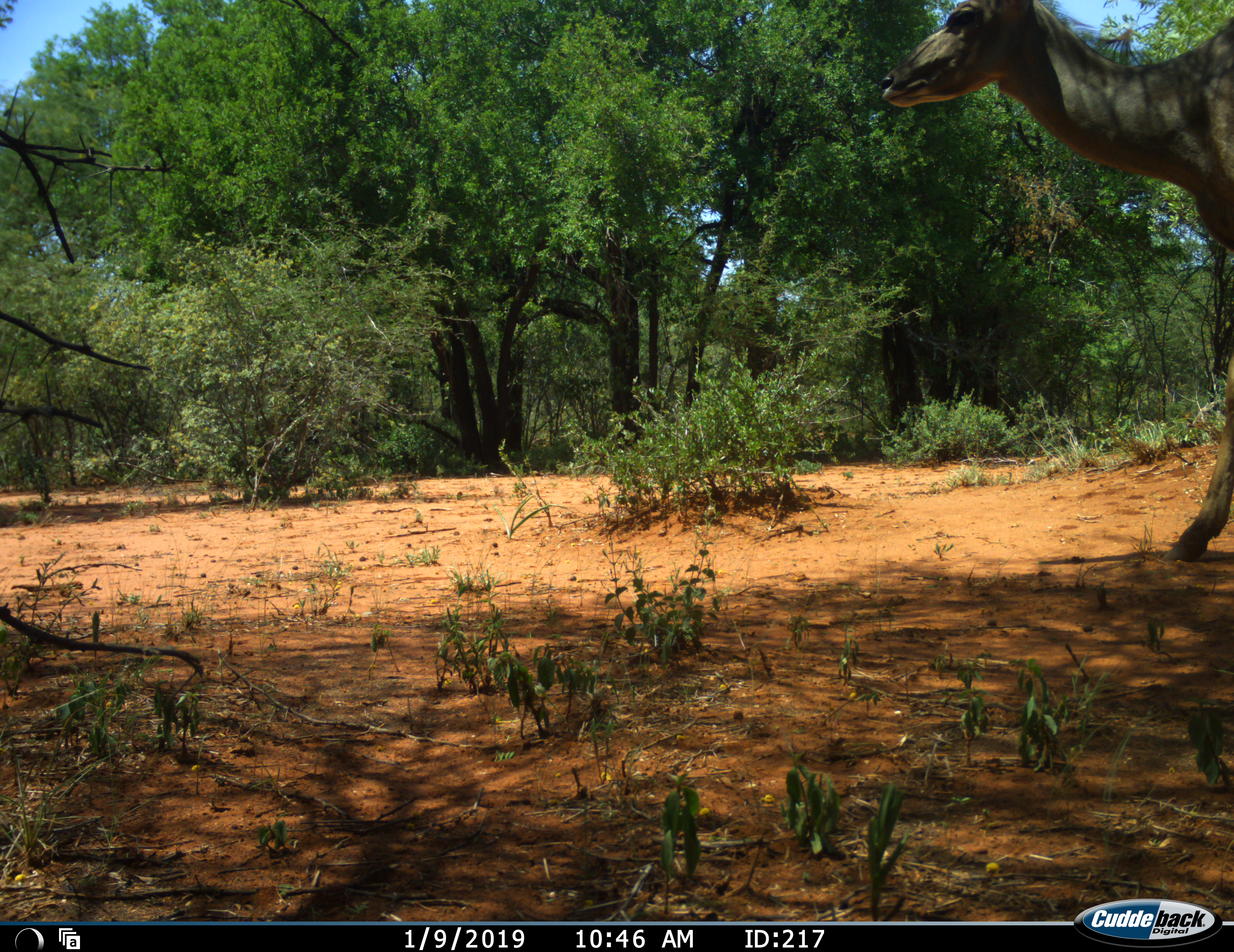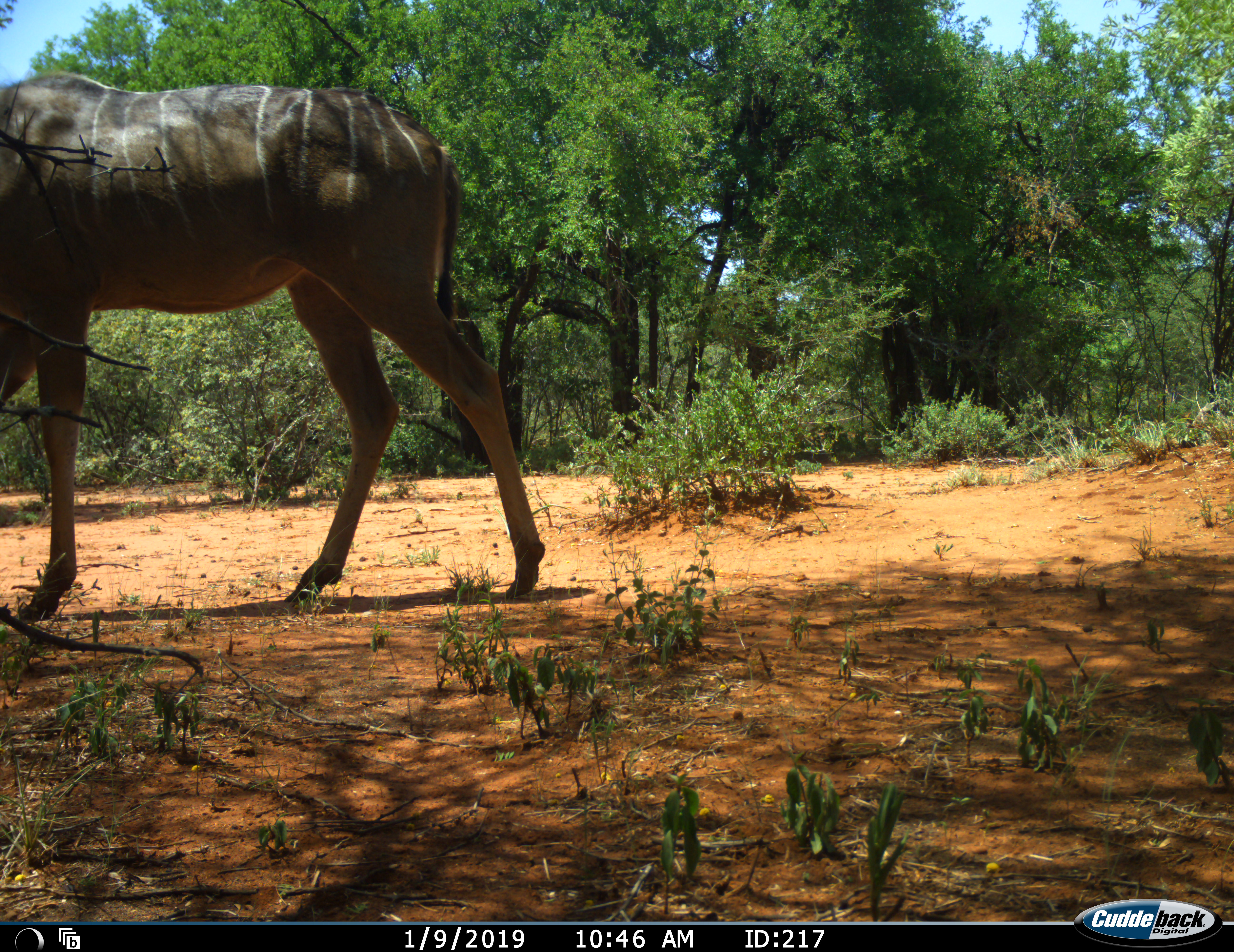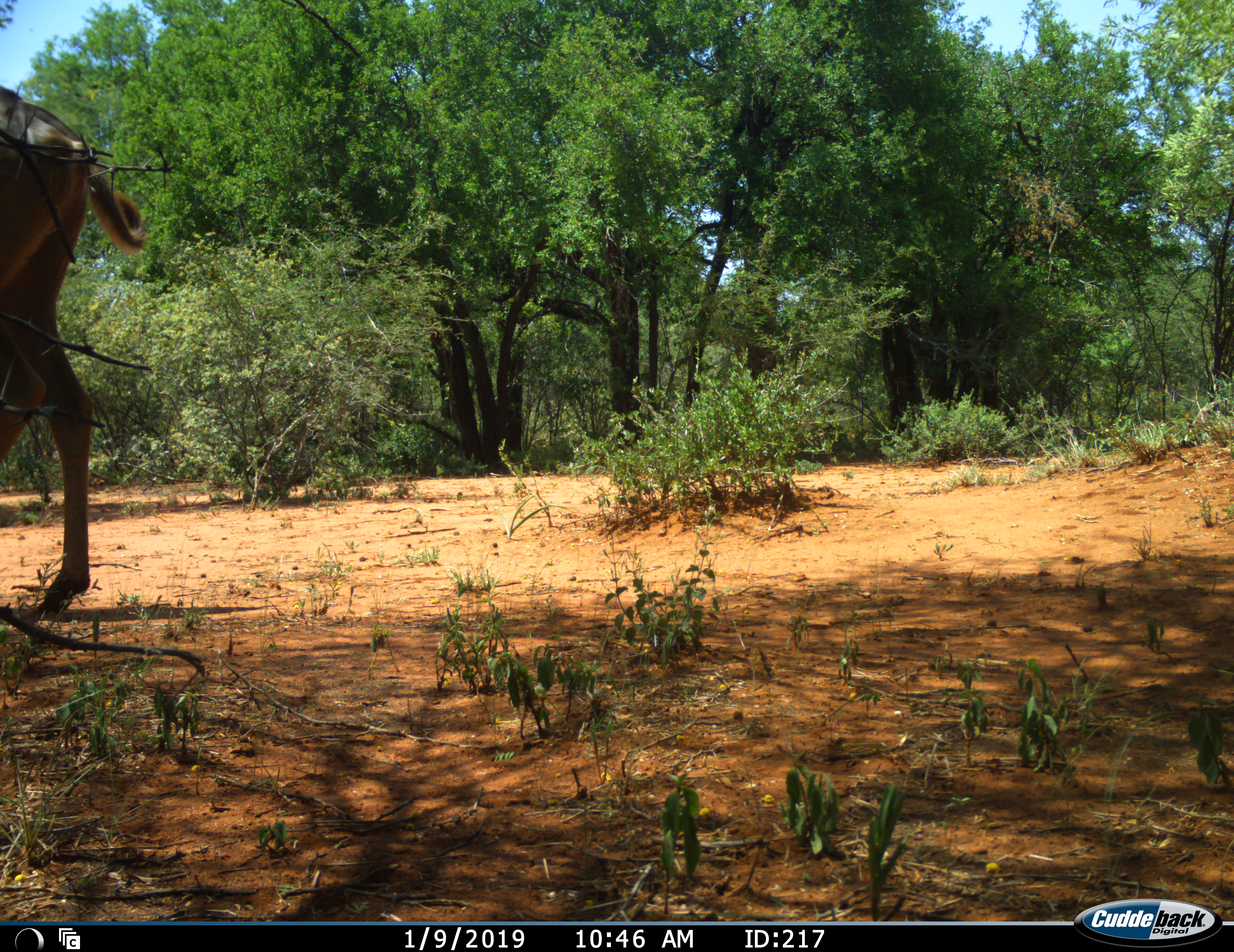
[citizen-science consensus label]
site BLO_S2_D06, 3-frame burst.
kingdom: Animalia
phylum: Chordata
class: Mammalia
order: Artiodactyla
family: Bovidae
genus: Tragelaphus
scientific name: Tragelaphus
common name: kudu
Kudu (Tragelaphus), count 1. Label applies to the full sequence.